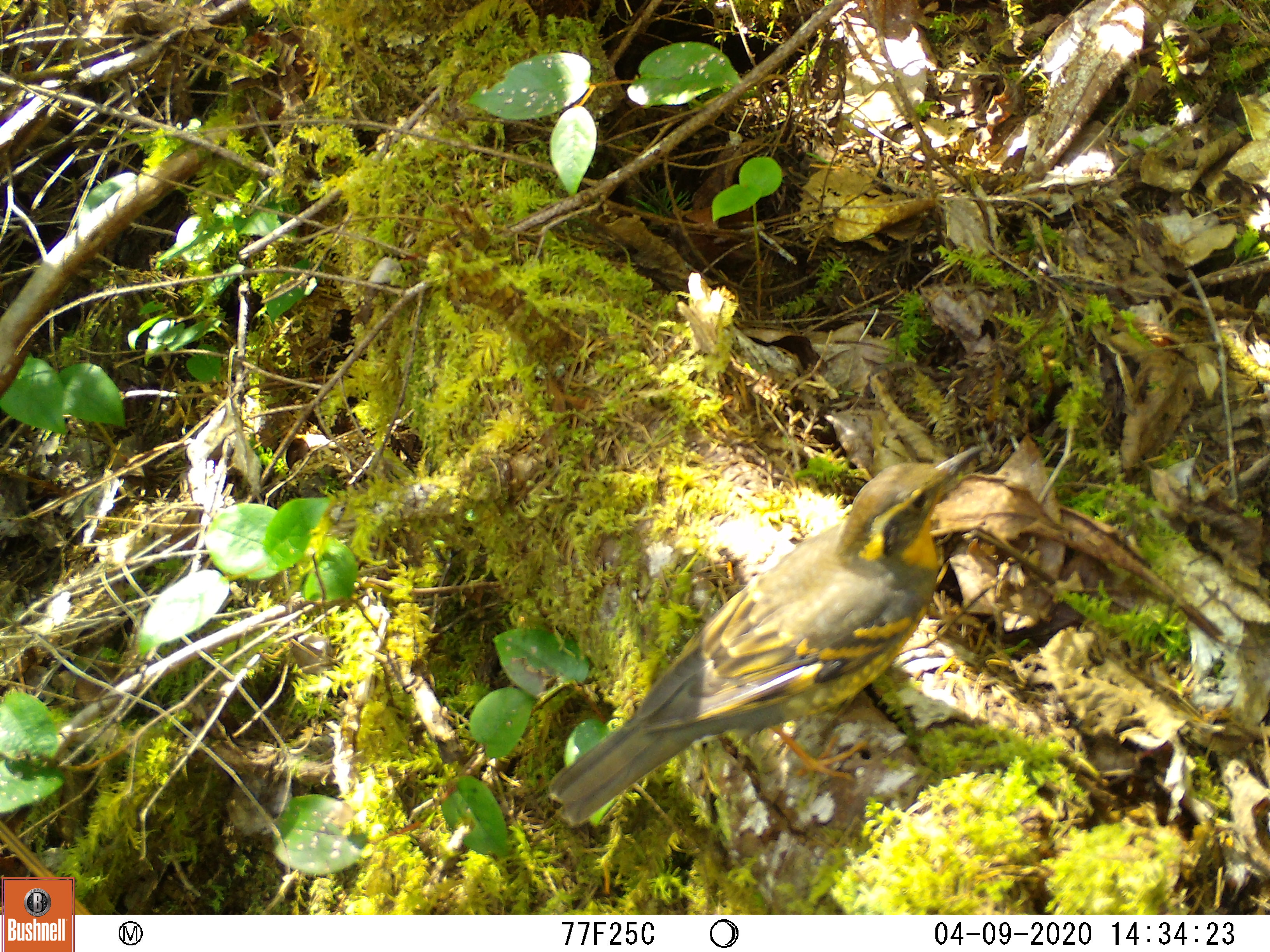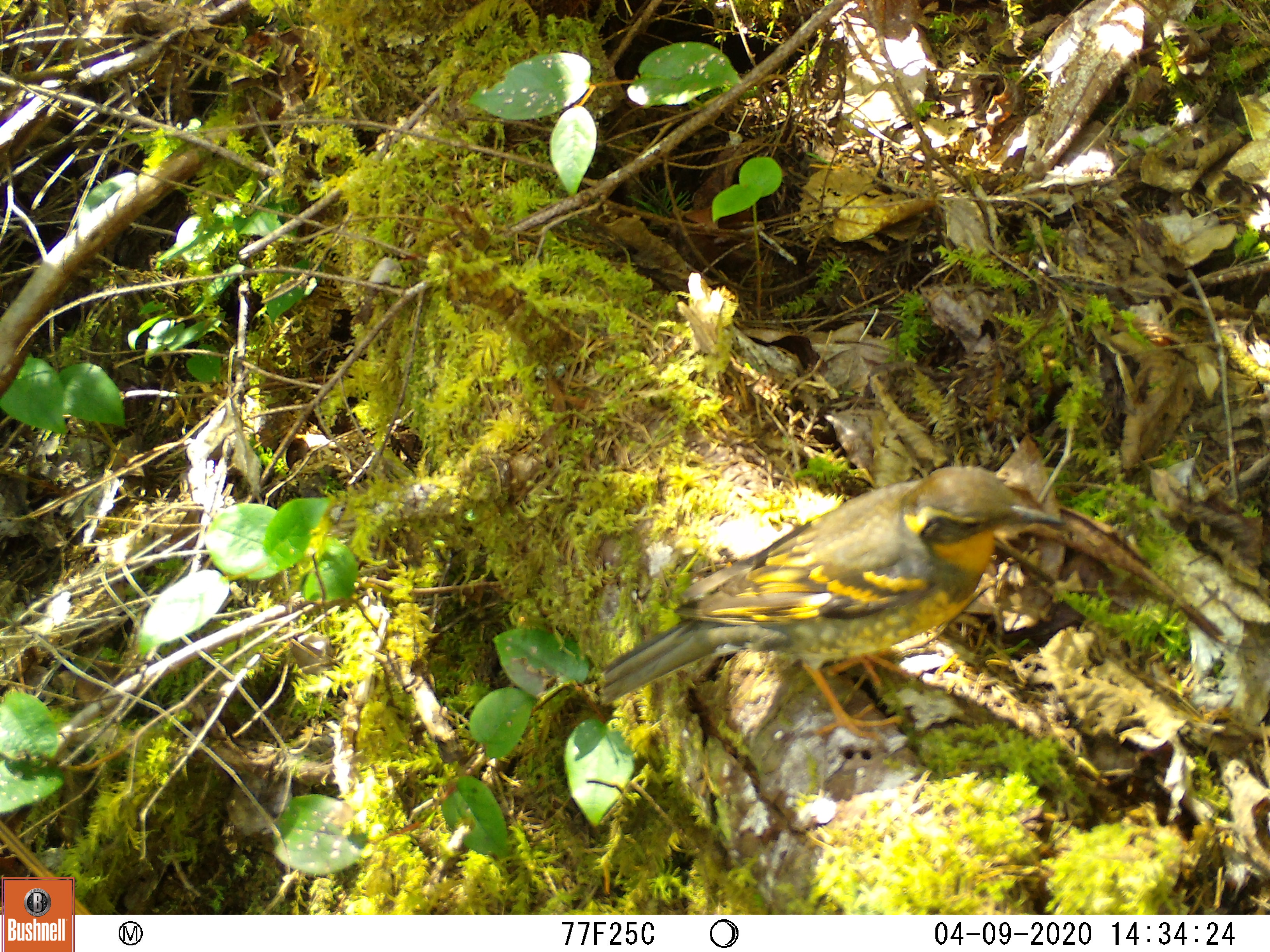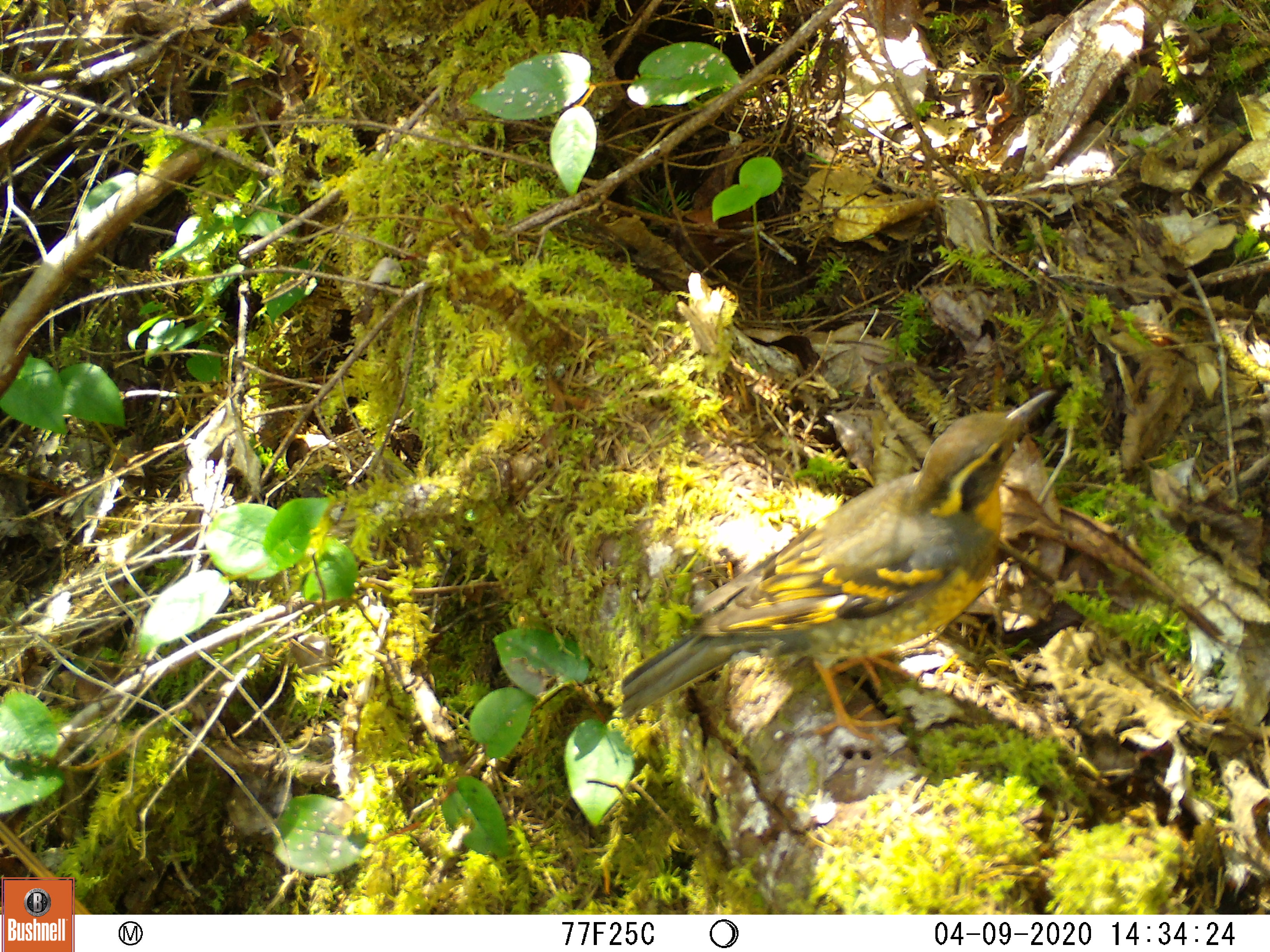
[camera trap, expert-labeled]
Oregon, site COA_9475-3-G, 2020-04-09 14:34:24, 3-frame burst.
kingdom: Animalia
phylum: Chordata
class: Aves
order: Passeriformes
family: Turdidae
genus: Ixoreus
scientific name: Ixoreus naevius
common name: varied thrush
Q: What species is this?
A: Varied thrush (Ixoreus naevius).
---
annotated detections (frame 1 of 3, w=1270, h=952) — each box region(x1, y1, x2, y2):
varied thrush: region(549, 439, 984, 826)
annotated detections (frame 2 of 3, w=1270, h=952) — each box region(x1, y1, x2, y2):
varied thrush: region(599, 468, 1062, 734)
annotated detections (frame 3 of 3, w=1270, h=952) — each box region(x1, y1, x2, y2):
varied thrush: region(614, 388, 1055, 742)